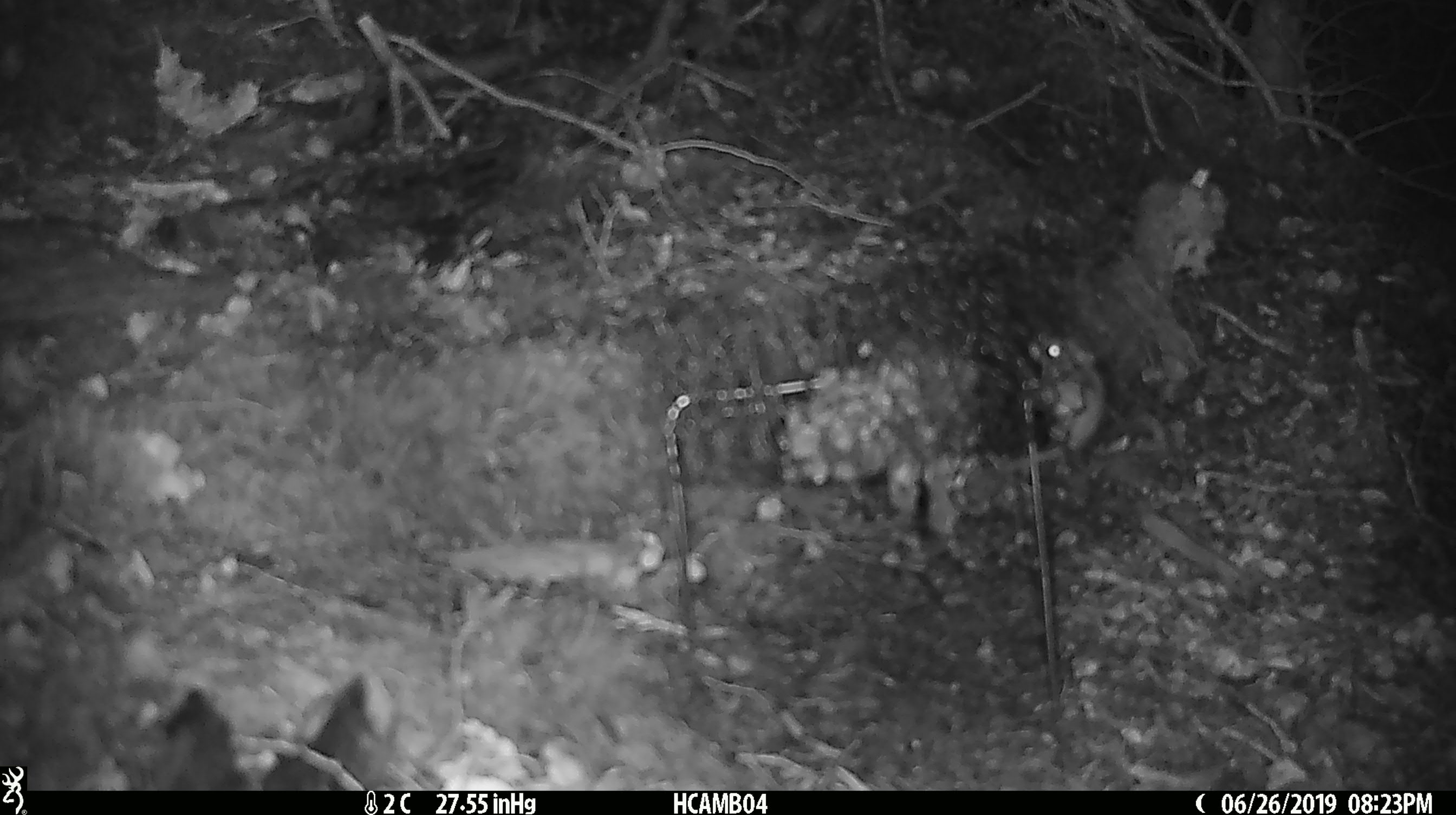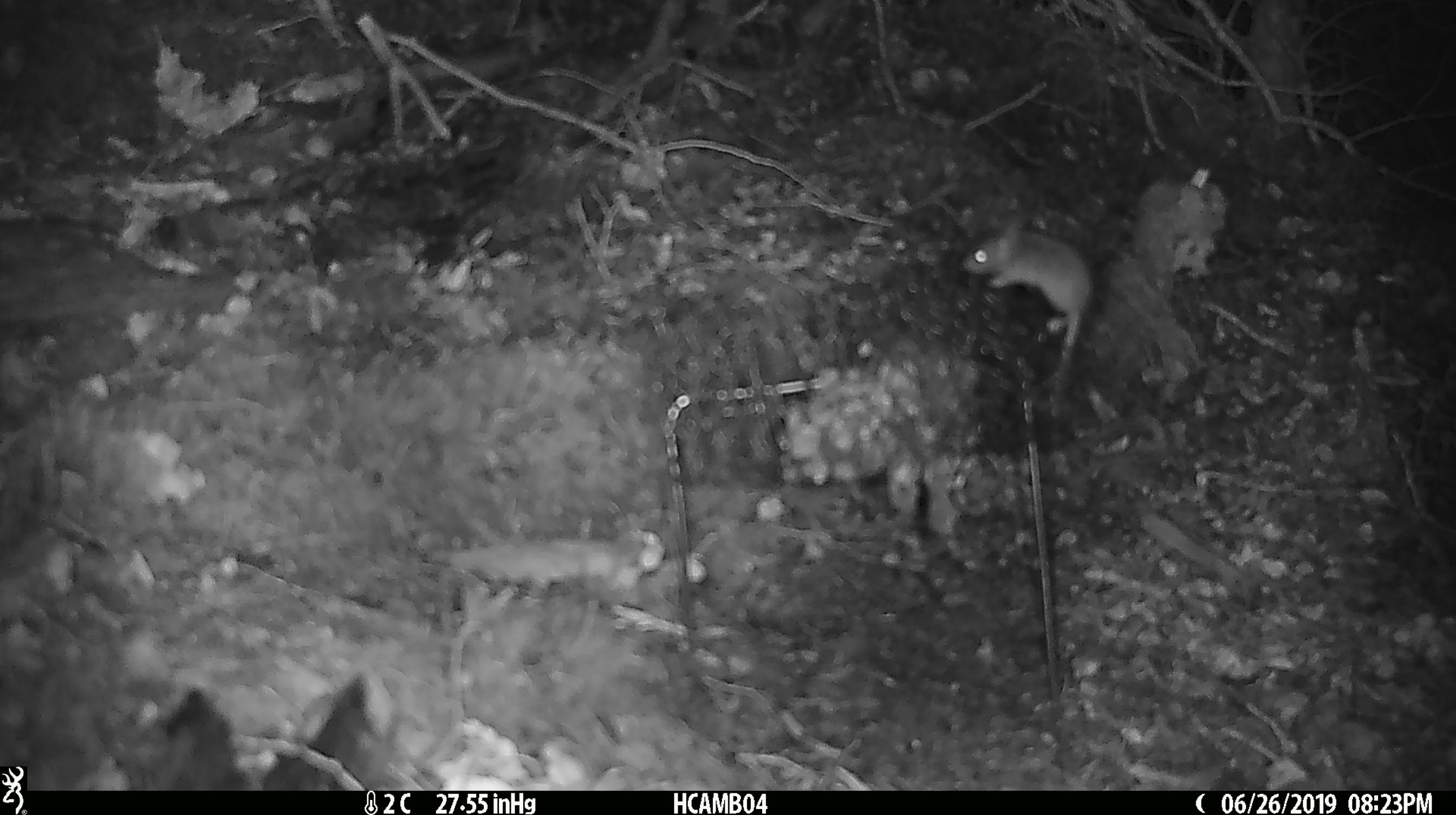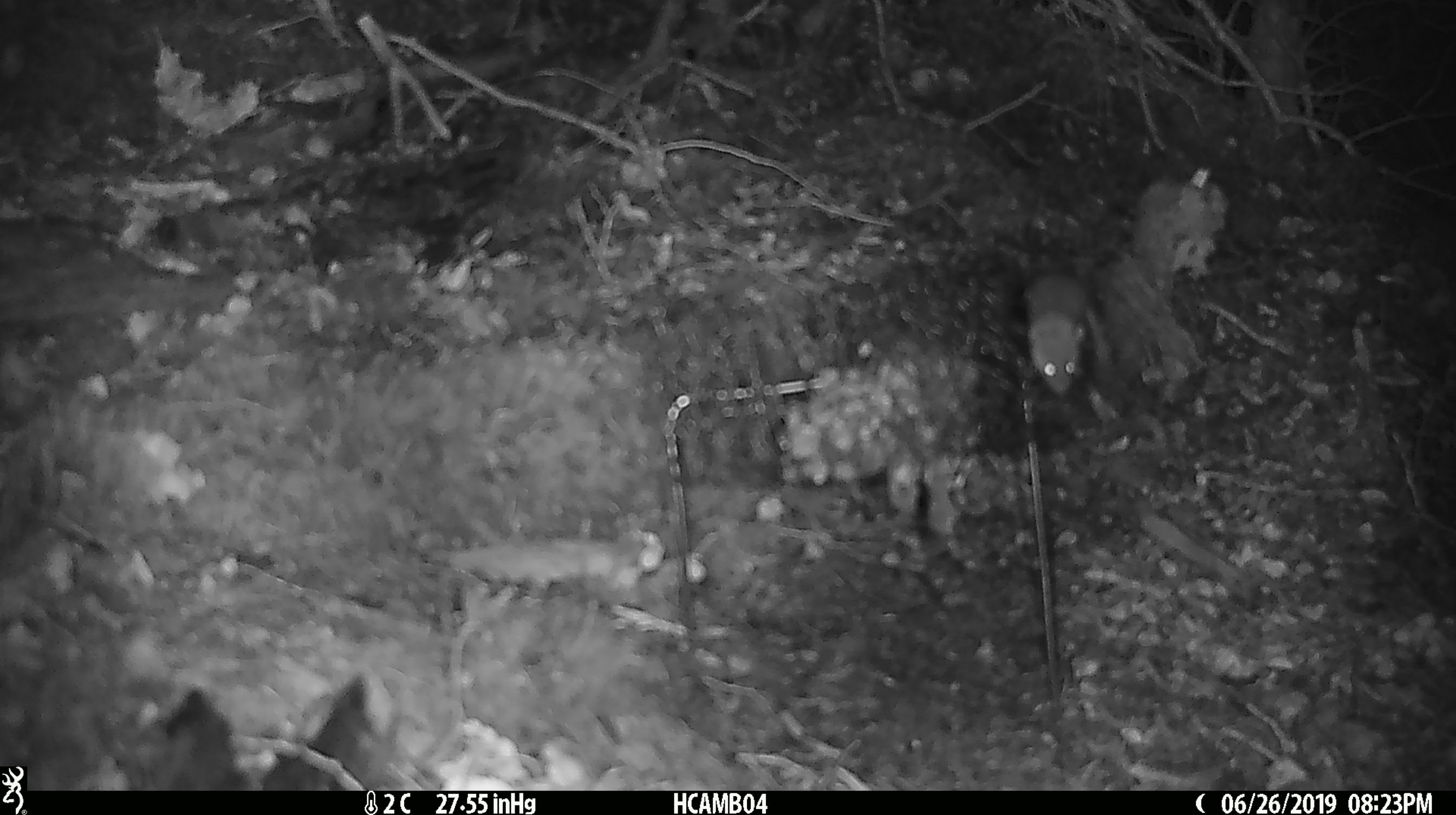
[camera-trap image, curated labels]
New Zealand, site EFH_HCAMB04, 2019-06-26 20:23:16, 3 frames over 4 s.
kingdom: Animalia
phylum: Chordata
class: Mammalia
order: Rodentia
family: Muridae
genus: Mus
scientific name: Mus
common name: mouse